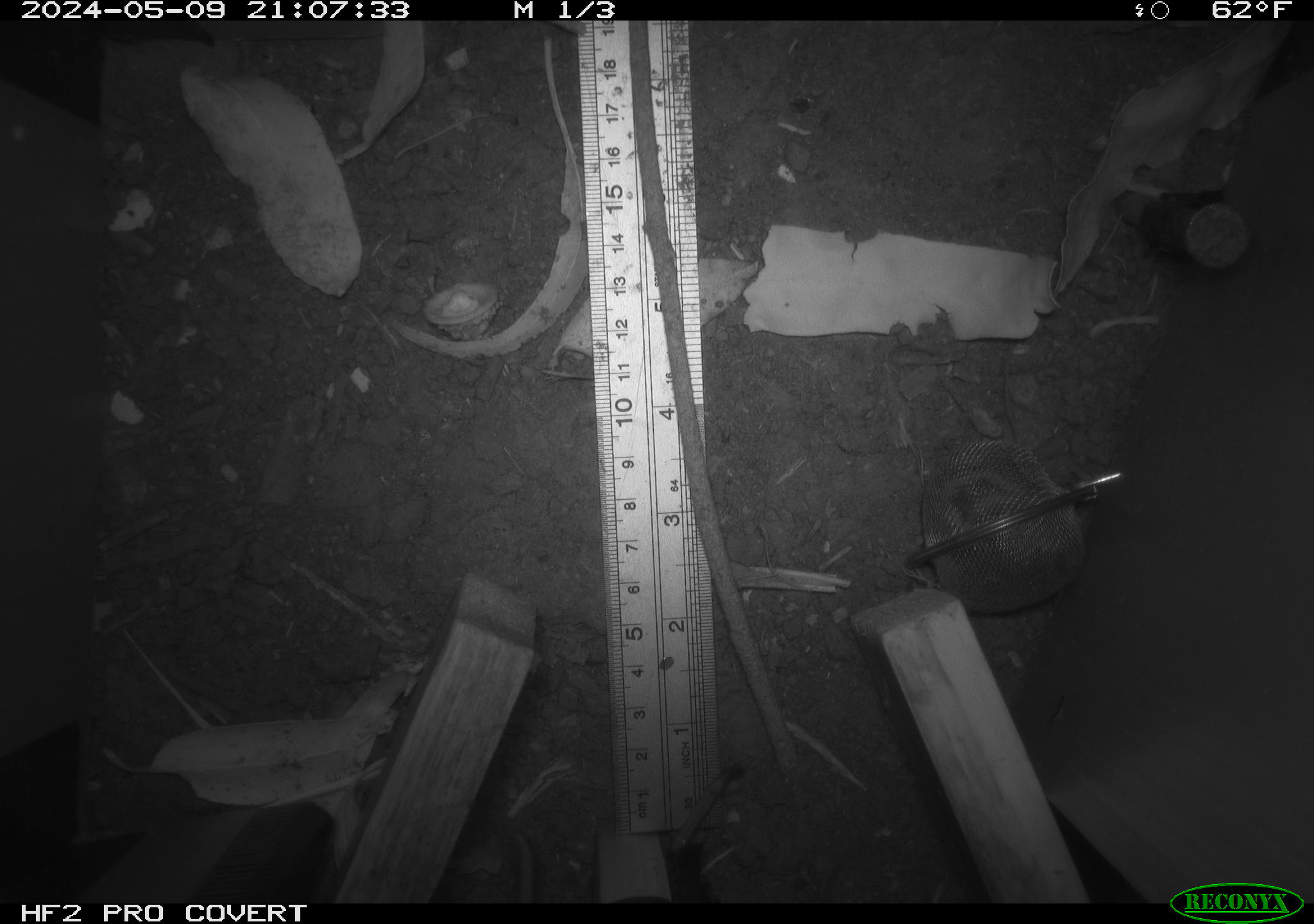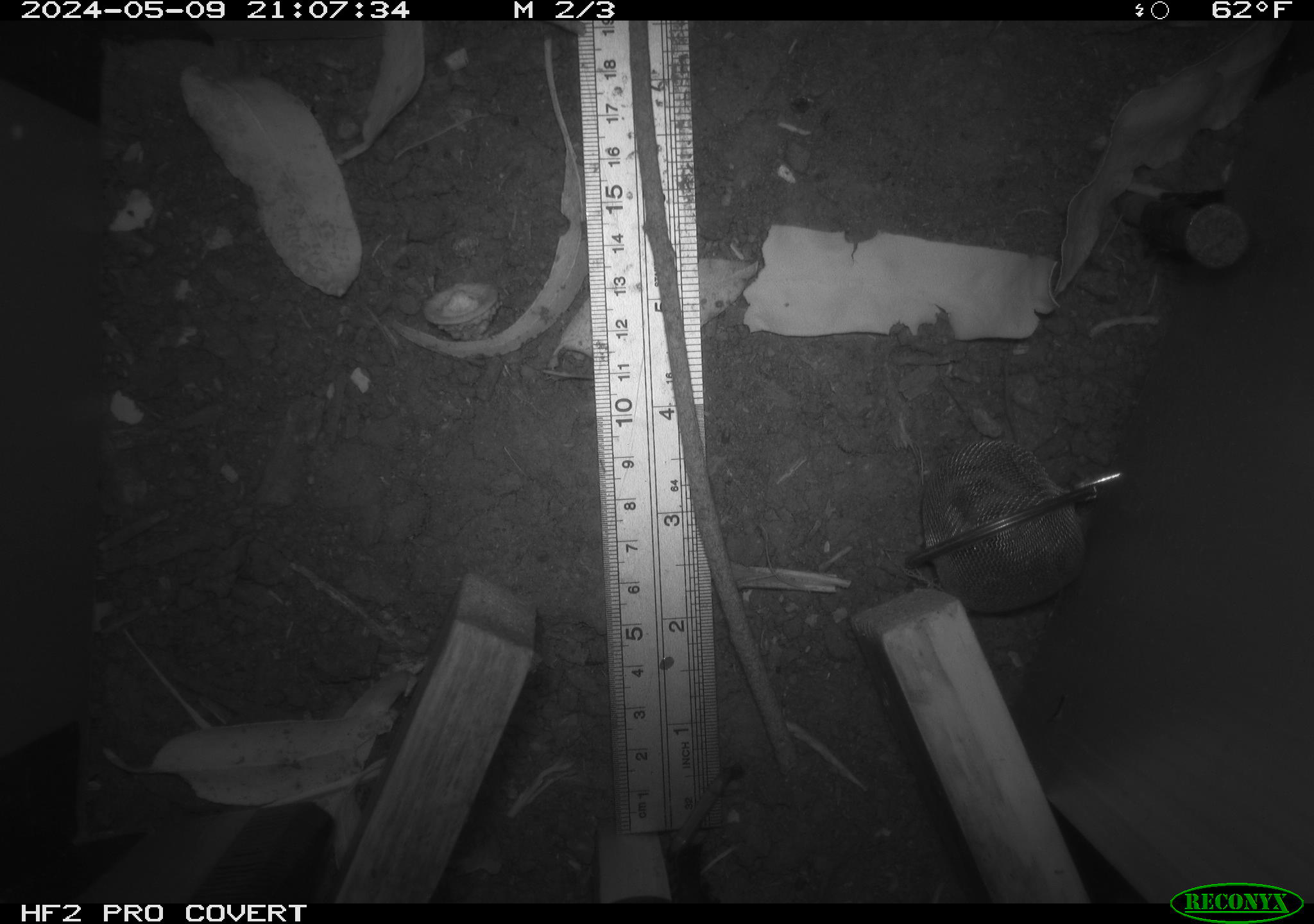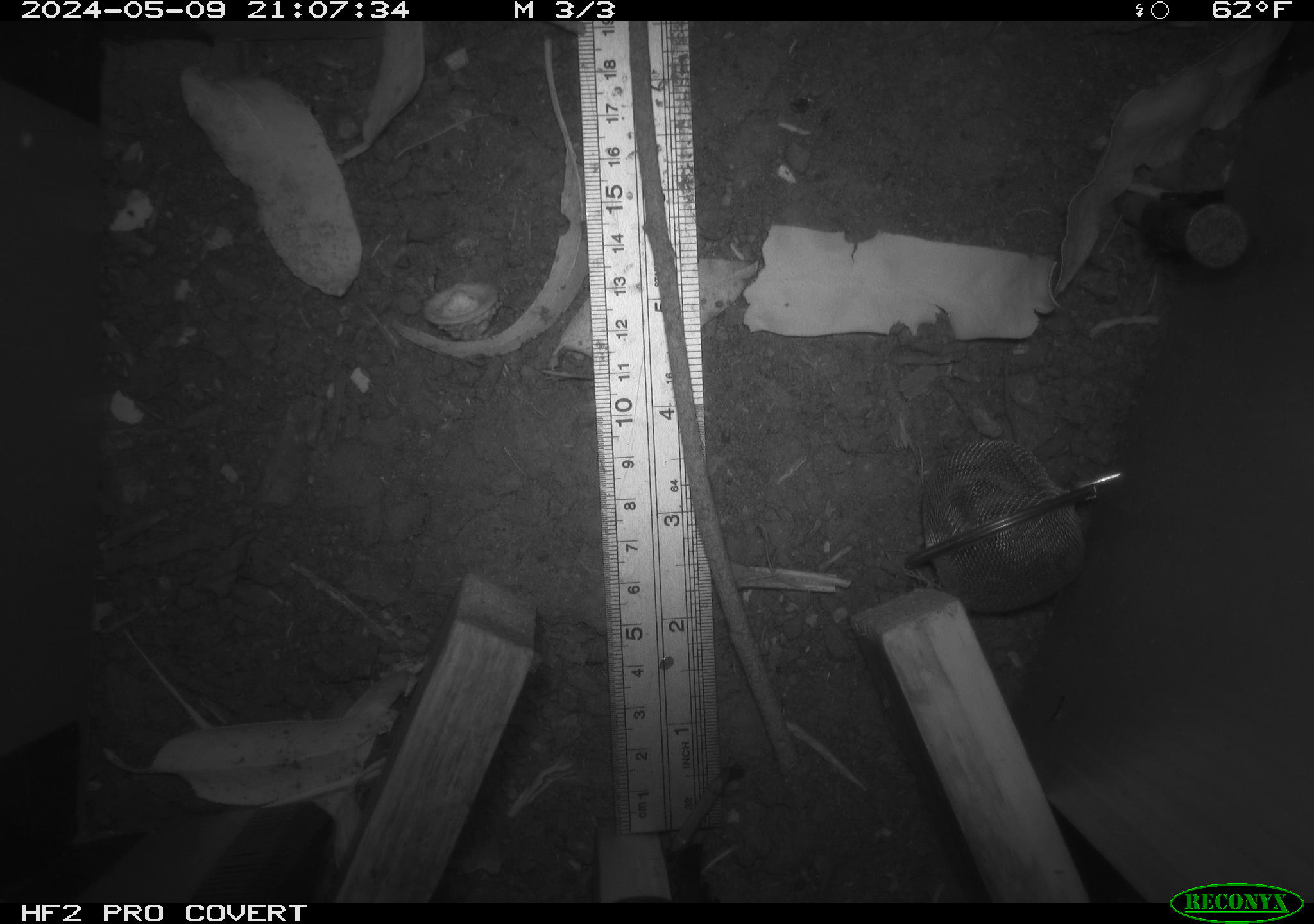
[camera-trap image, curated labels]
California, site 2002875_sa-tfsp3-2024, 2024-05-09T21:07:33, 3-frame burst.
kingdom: Animalia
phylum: Chordata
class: Mammalia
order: Rodentia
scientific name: Rodentia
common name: rodent